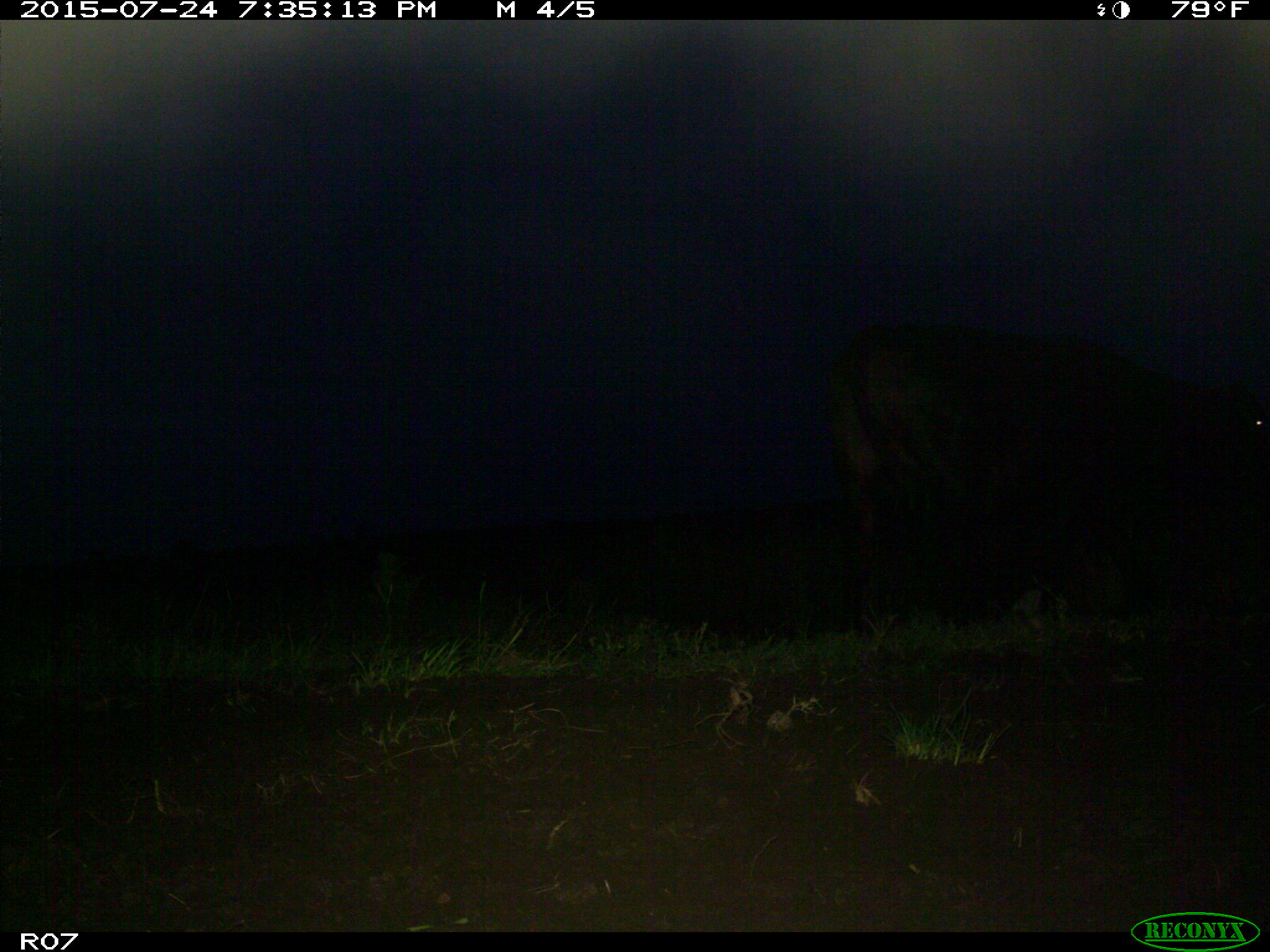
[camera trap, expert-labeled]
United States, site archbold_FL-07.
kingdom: Animalia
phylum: Chordata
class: Mammalia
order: Artiodactyla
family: Bovidae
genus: Bos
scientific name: Bos taurus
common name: domestic cow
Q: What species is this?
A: Bos taurus (domestic cow).